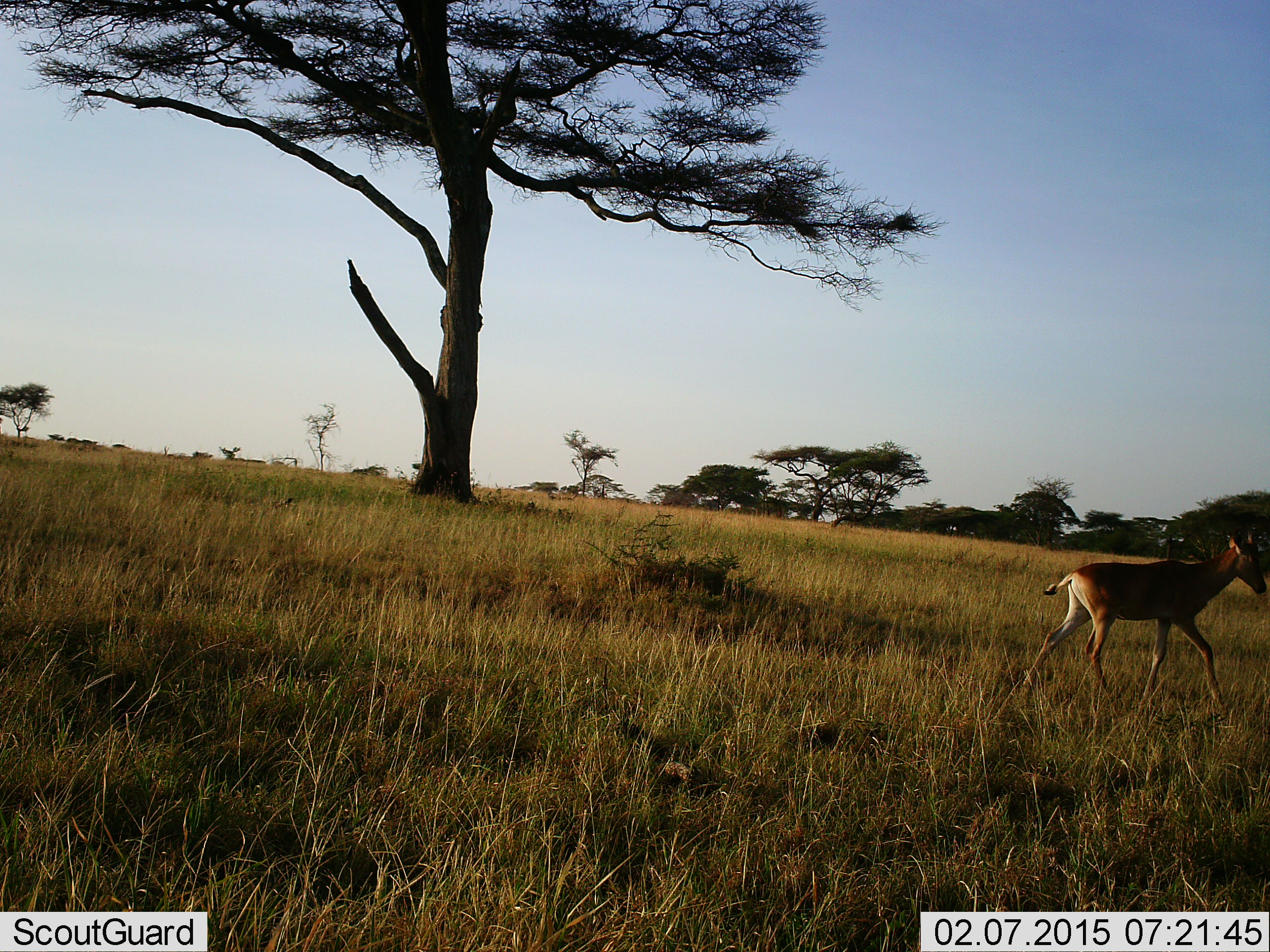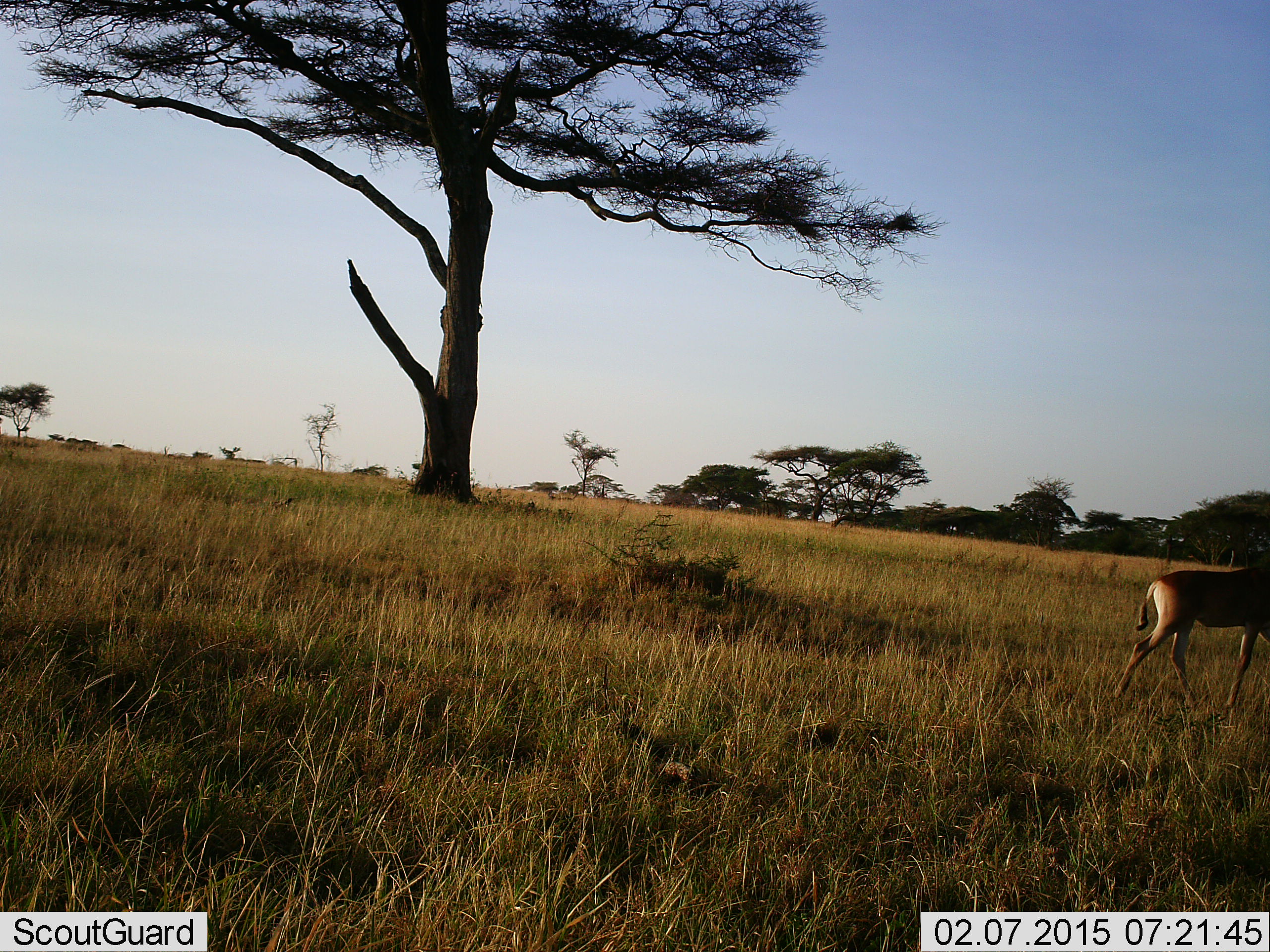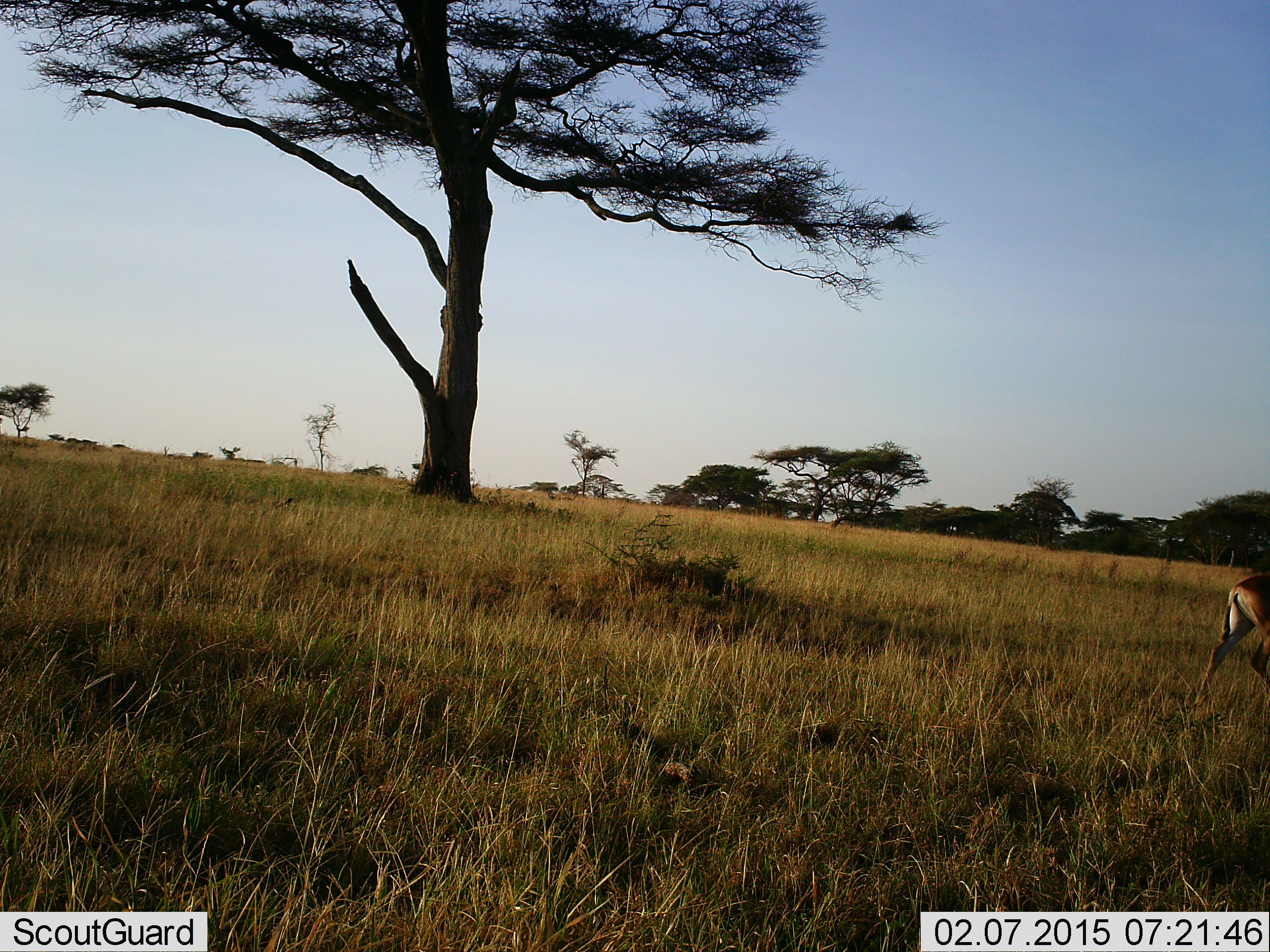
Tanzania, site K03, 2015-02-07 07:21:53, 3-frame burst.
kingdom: Animalia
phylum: Chordata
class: Mammalia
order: Artiodactyla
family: Bovidae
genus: Alcelaphus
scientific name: Alcelaphus buselaphus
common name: hartebeest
Hartebeest (Alcelaphus buselaphus), count 1. Behavior (volunteer vote fractions): standing 0%, resting 0%, moving 100%, interacting 0%. Young present (vote fraction): 50%. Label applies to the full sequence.